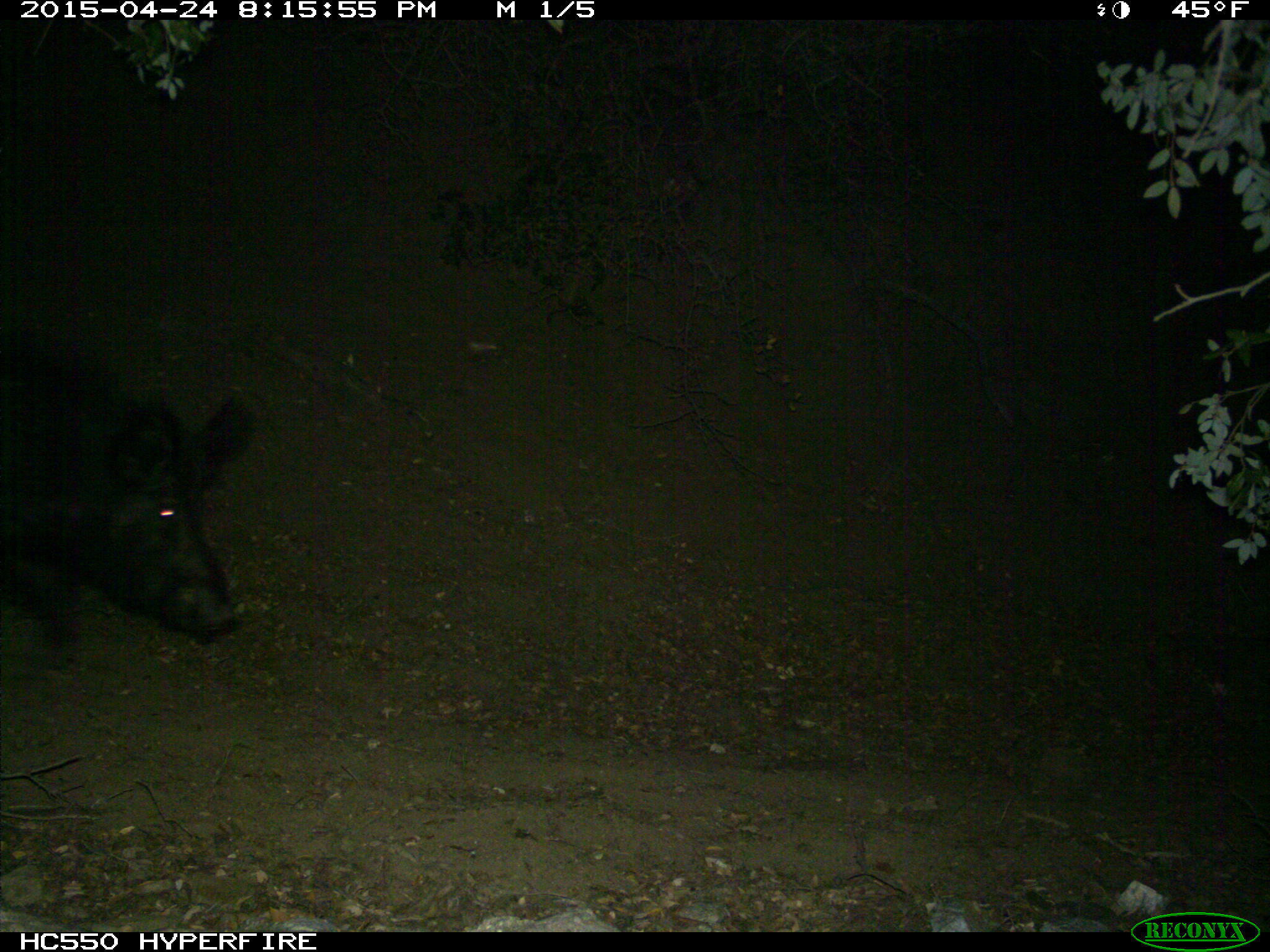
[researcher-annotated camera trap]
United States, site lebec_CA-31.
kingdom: Animalia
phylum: Chordata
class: Mammalia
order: Artiodactyla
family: Suidae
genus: Sus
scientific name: Sus scrofa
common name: wild boar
Sus scrofa (wild boar).